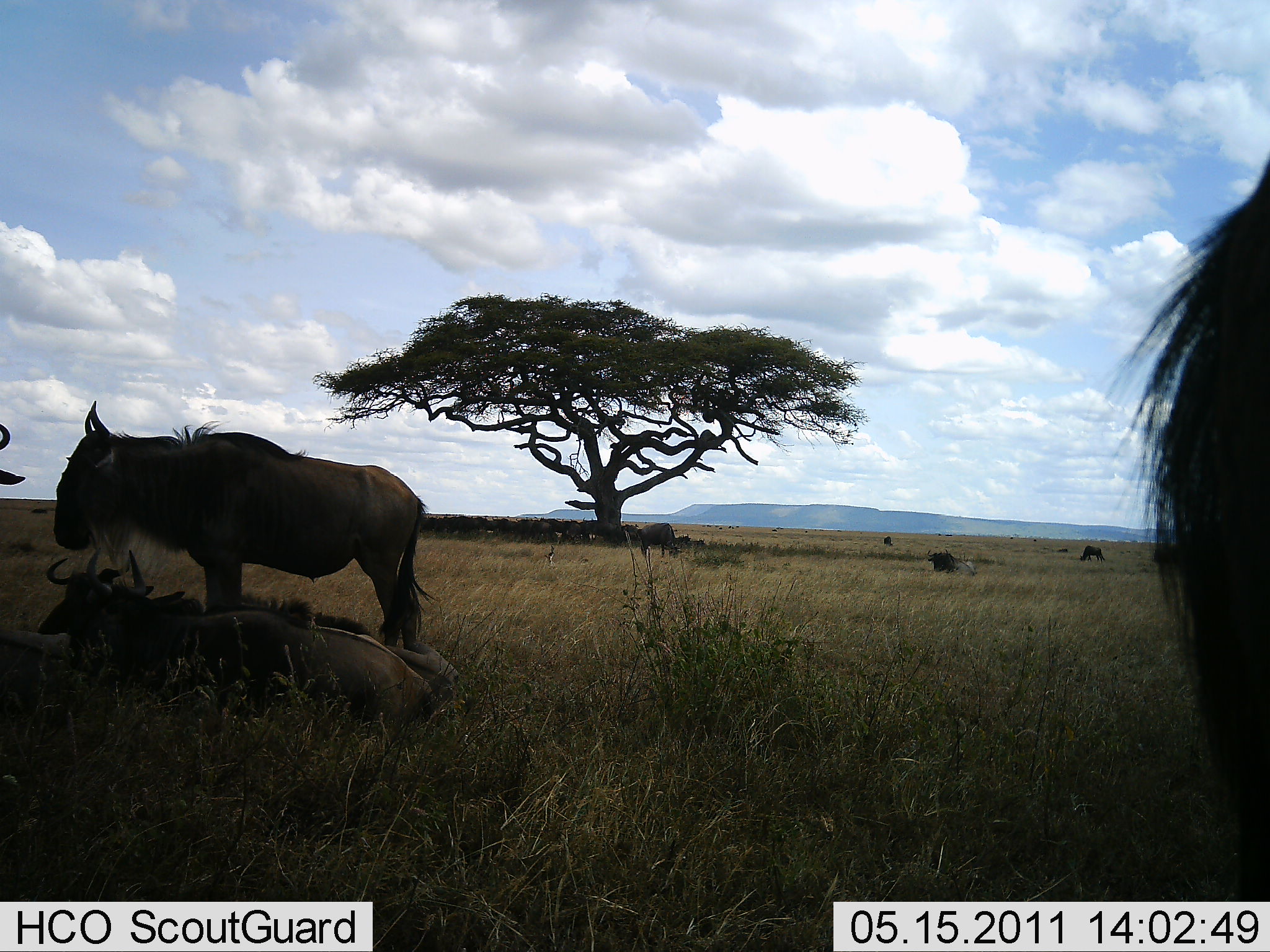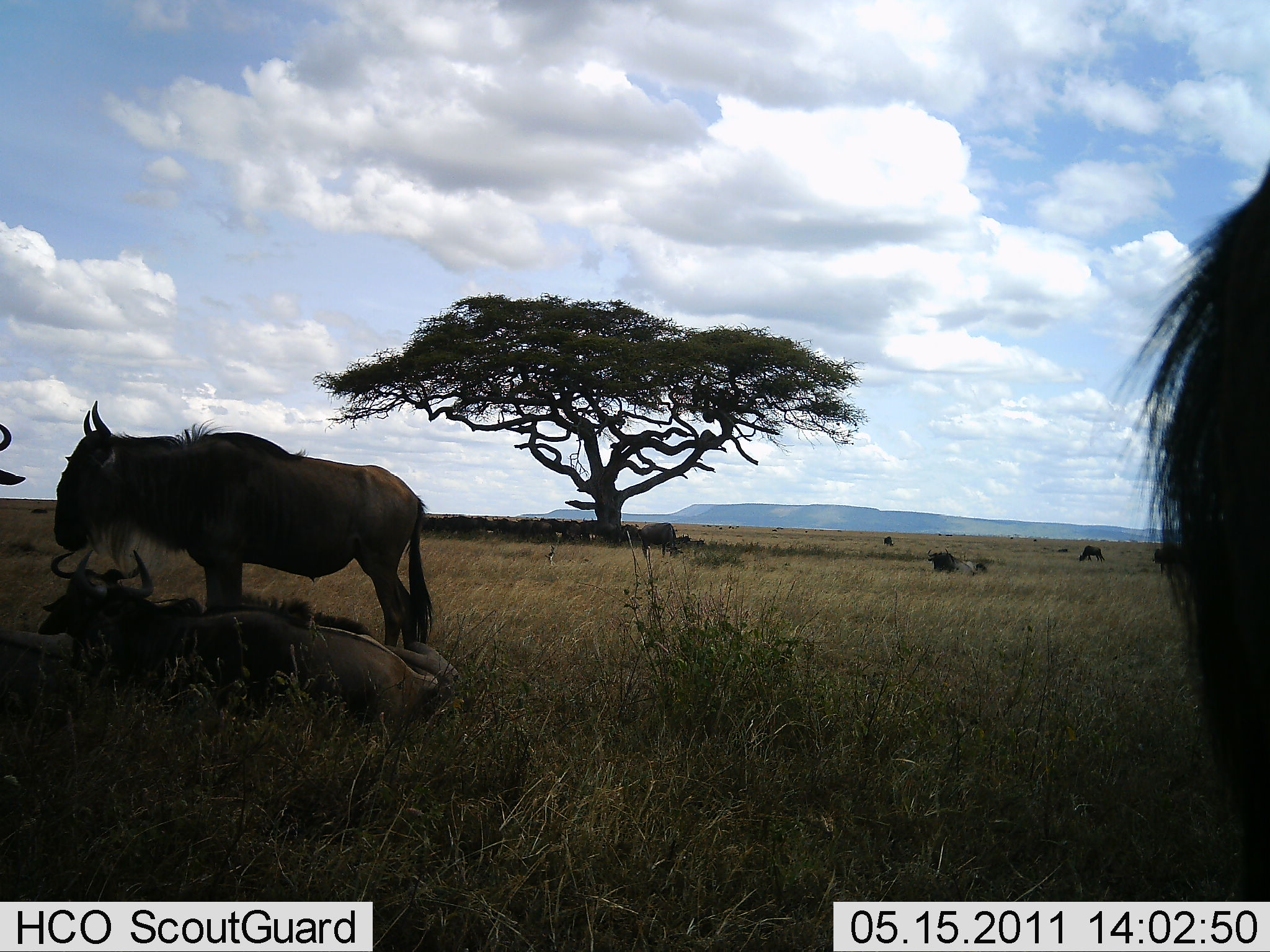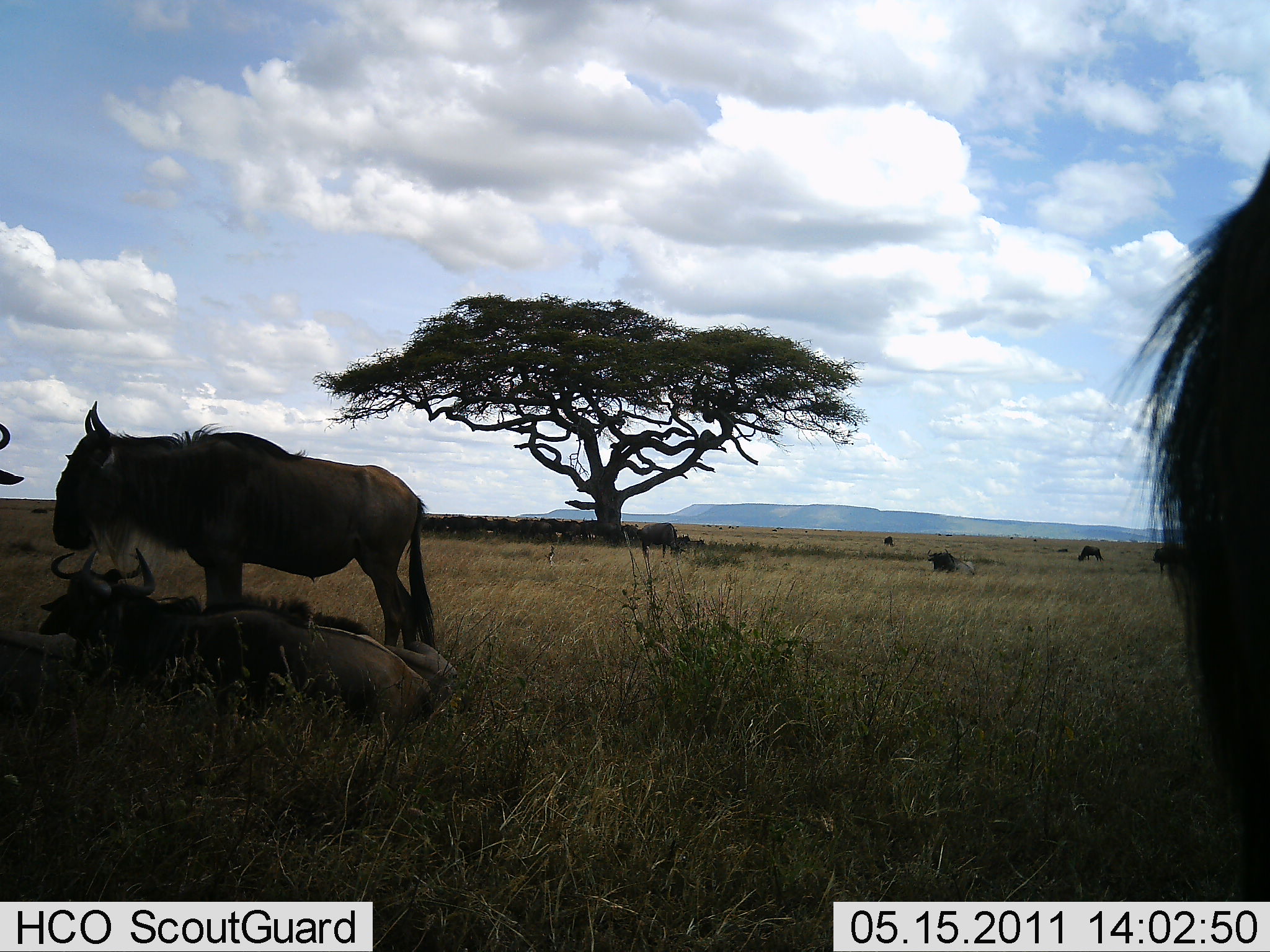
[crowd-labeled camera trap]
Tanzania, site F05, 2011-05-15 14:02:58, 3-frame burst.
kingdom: Animalia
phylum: Chordata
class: Mammalia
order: Artiodactyla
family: Bovidae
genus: Connochaetes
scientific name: Connochaetes taurinus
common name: blue wildebeest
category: wildebeest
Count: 9.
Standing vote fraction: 83%.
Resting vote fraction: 100%.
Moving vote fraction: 8%.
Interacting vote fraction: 0%.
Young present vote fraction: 0%.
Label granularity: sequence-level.